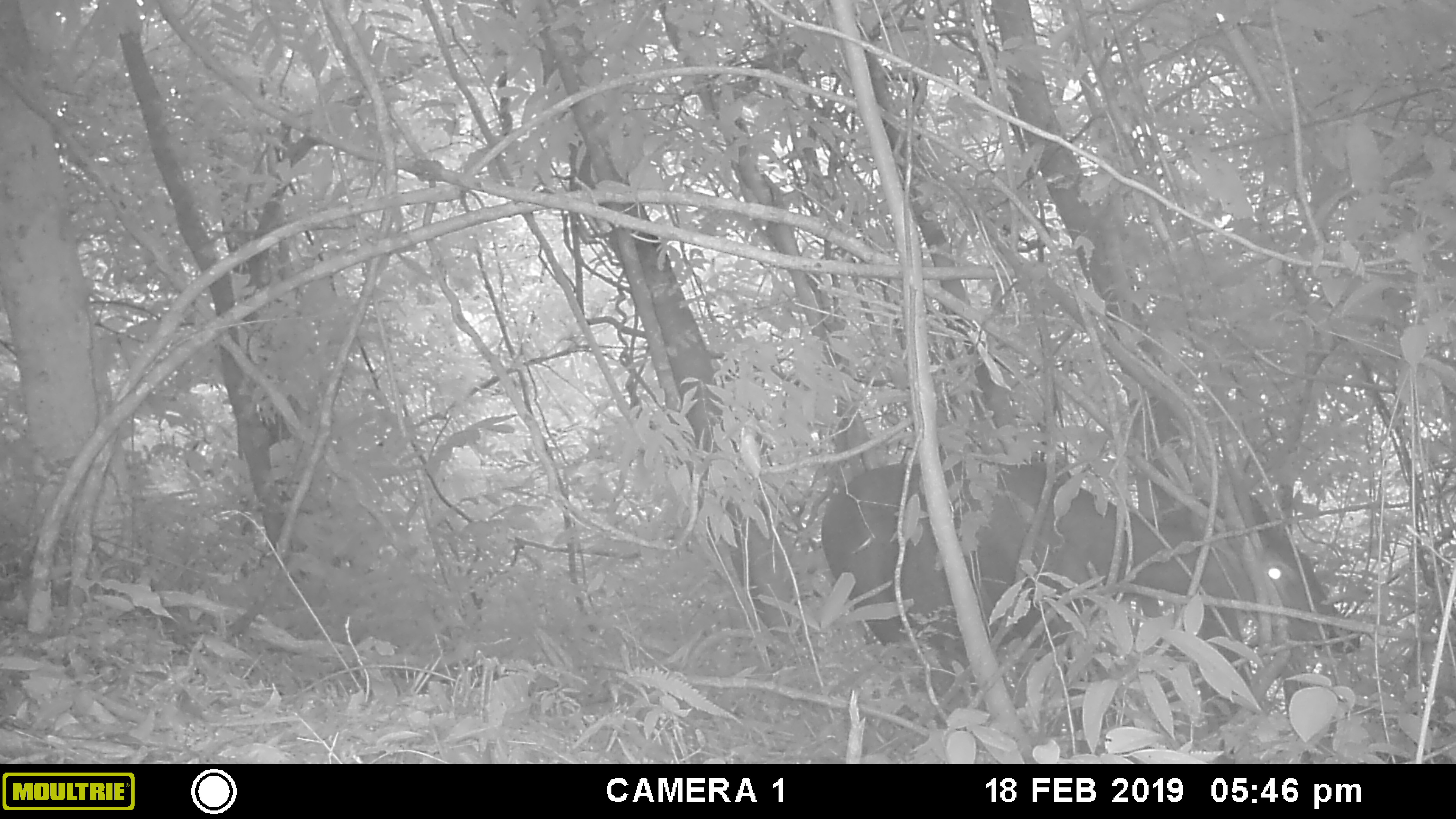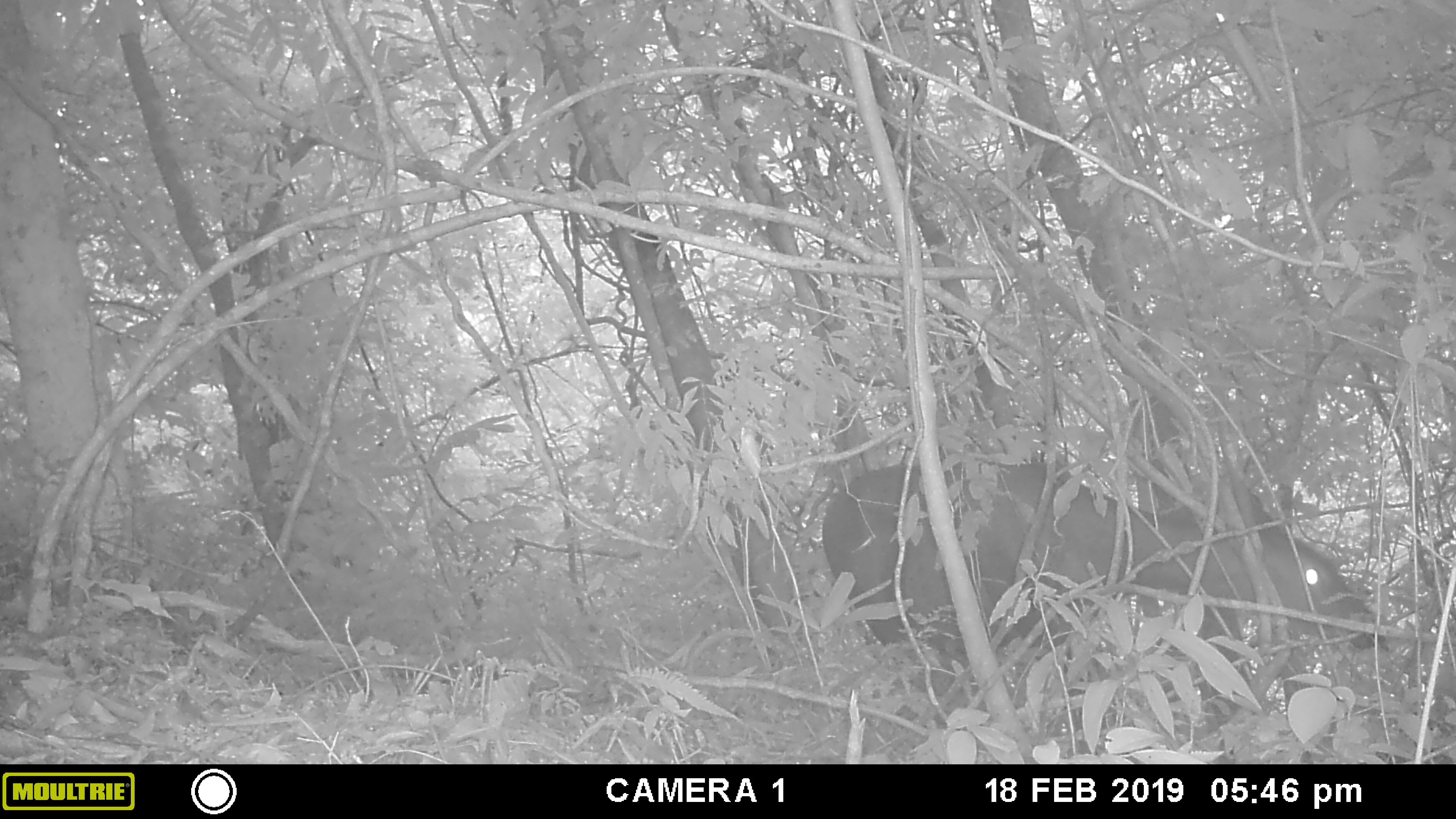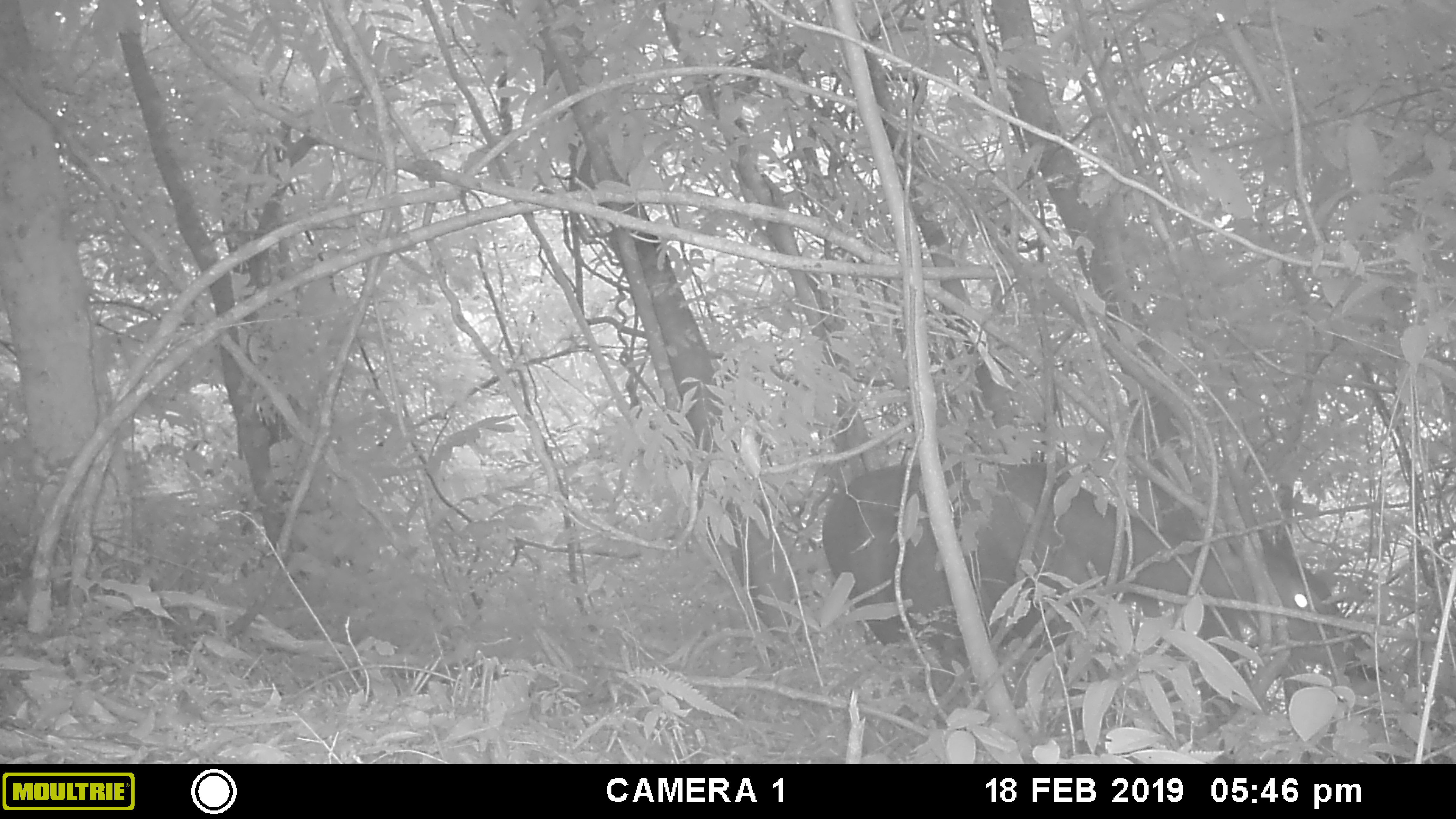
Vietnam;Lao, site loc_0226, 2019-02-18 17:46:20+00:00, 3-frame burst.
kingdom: Animalia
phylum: Chordata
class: Mammalia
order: Artiodactyla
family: Cervidae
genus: Rusa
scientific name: Rusa unicolor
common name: sambar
Sambar (Rusa unicolor). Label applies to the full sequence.